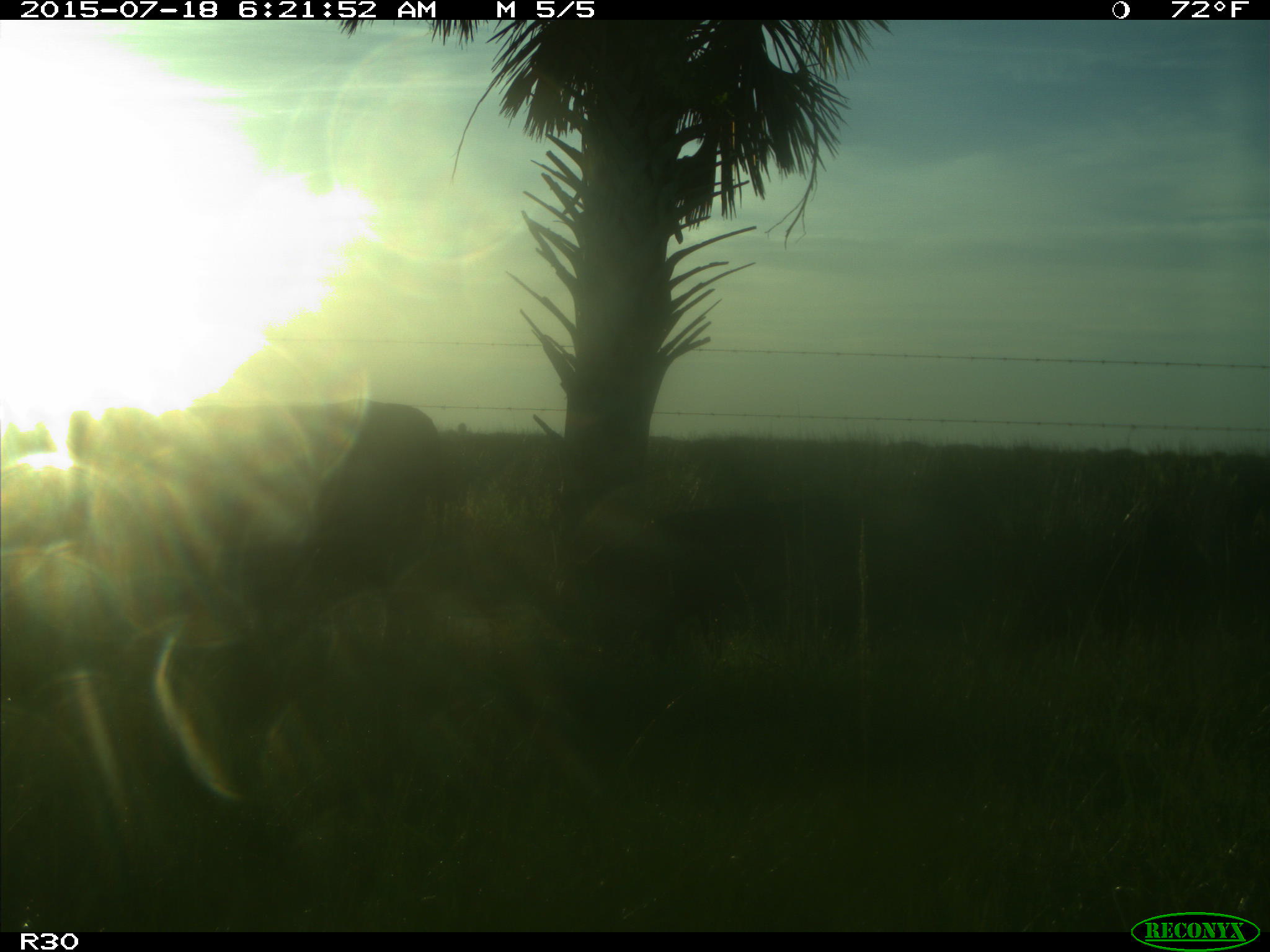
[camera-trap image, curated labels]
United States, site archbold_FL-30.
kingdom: Animalia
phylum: Chordata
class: Mammalia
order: Artiodactyla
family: Bovidae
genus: Bos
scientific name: Bos taurus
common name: domestic cow